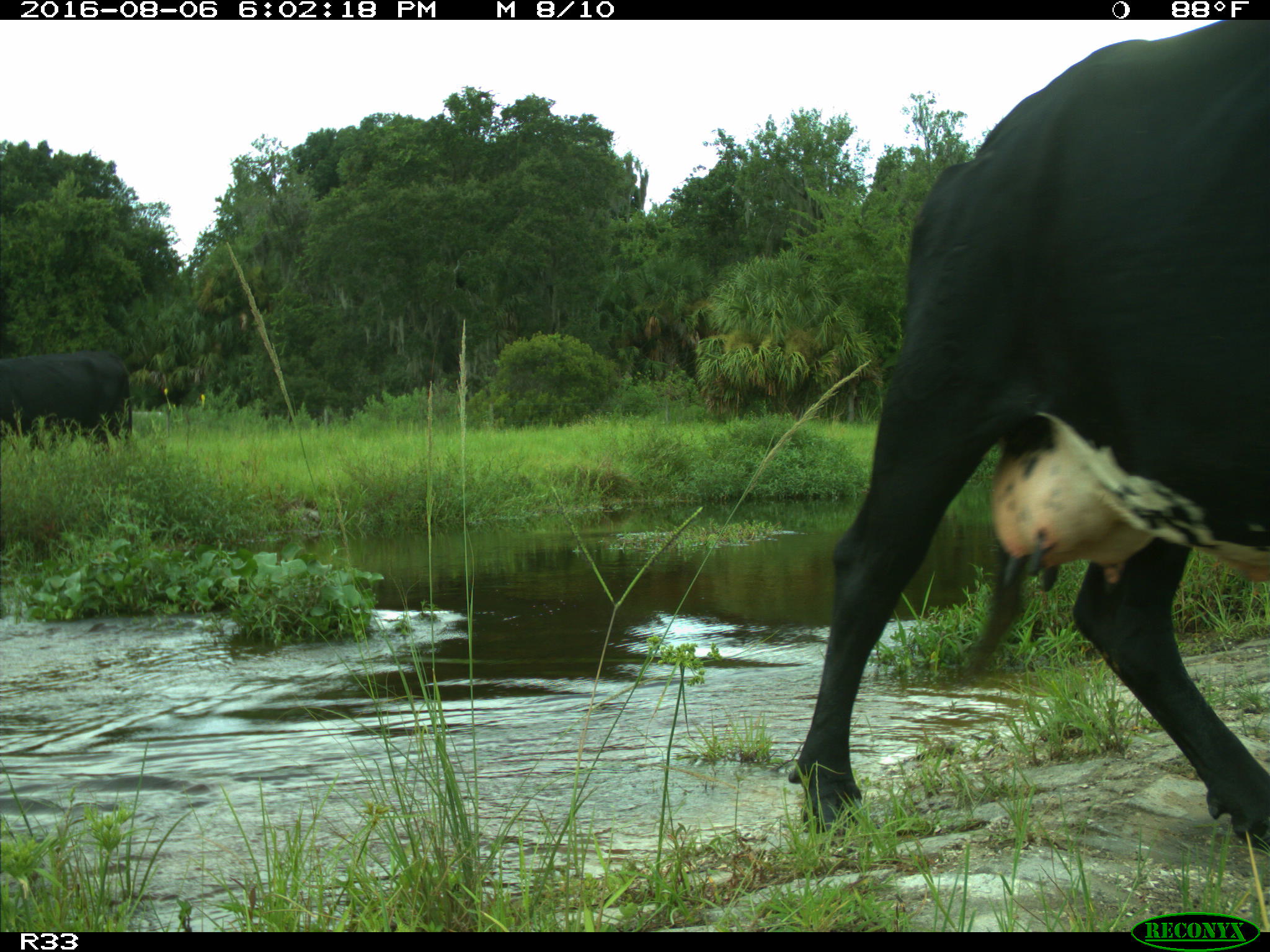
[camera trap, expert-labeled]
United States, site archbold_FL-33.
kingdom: Animalia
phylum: Chordata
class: Mammalia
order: Artiodactyla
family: Bovidae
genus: Bos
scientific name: Bos taurus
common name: domestic cow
Bos taurus (domestic cow).